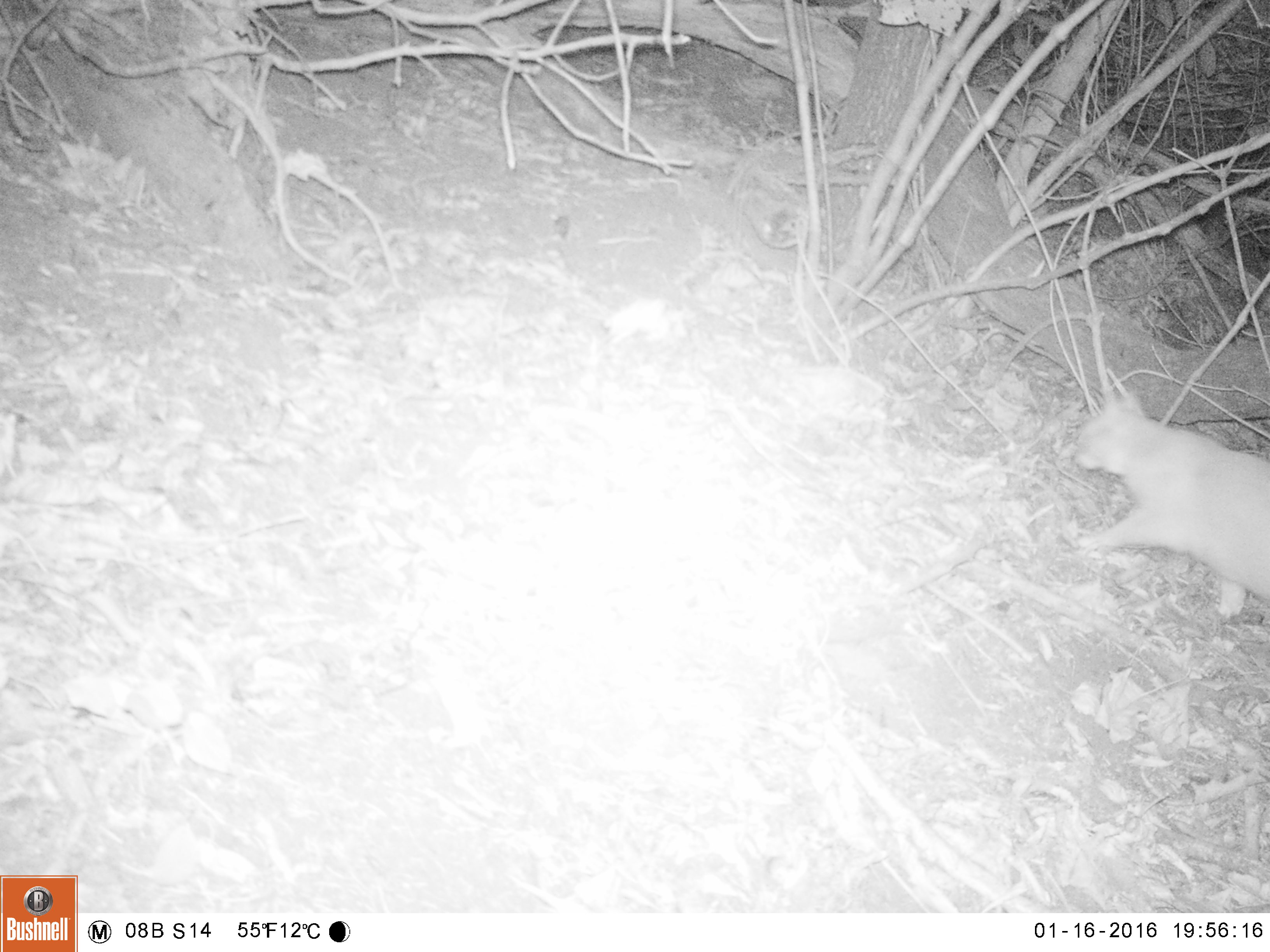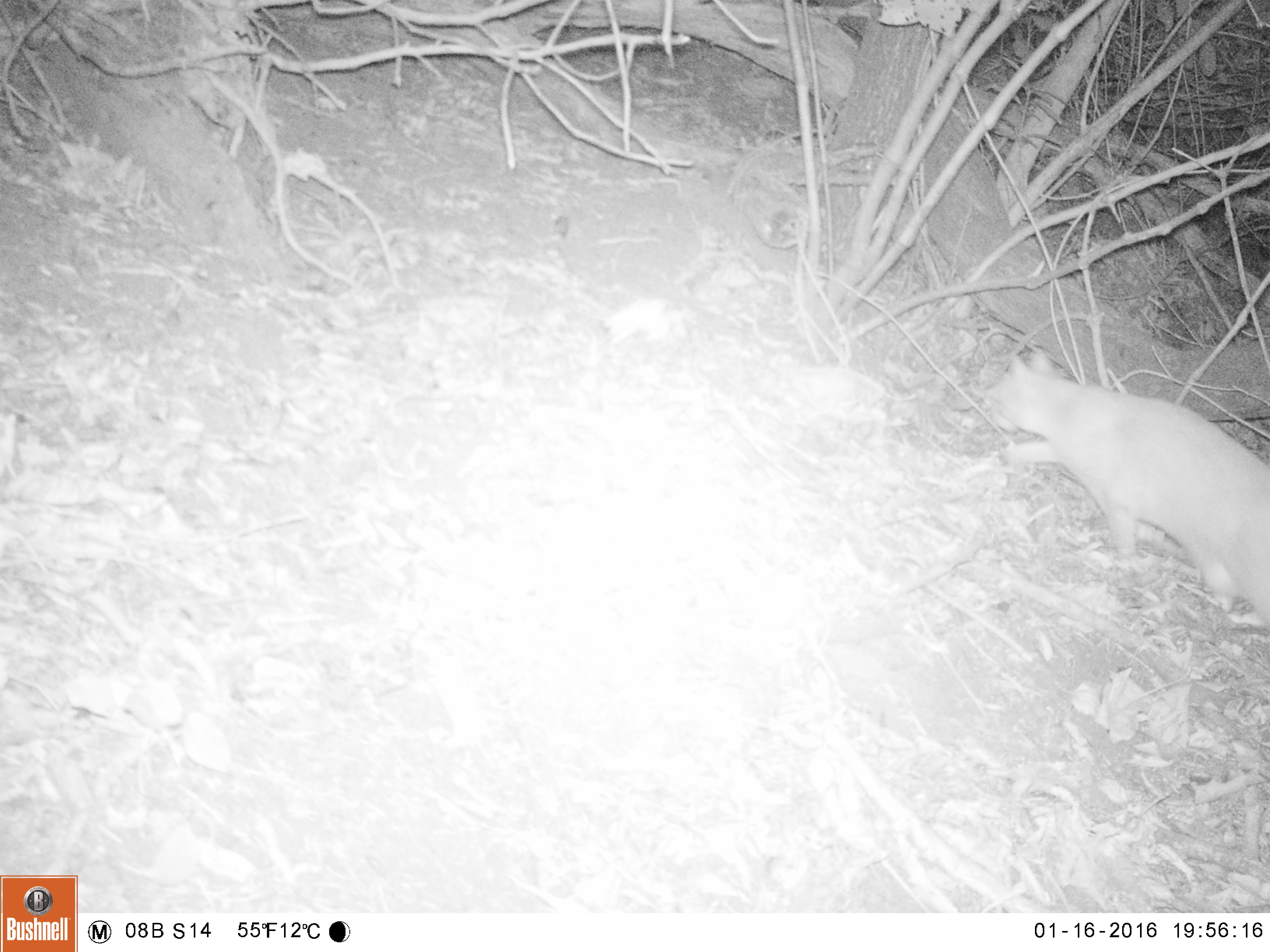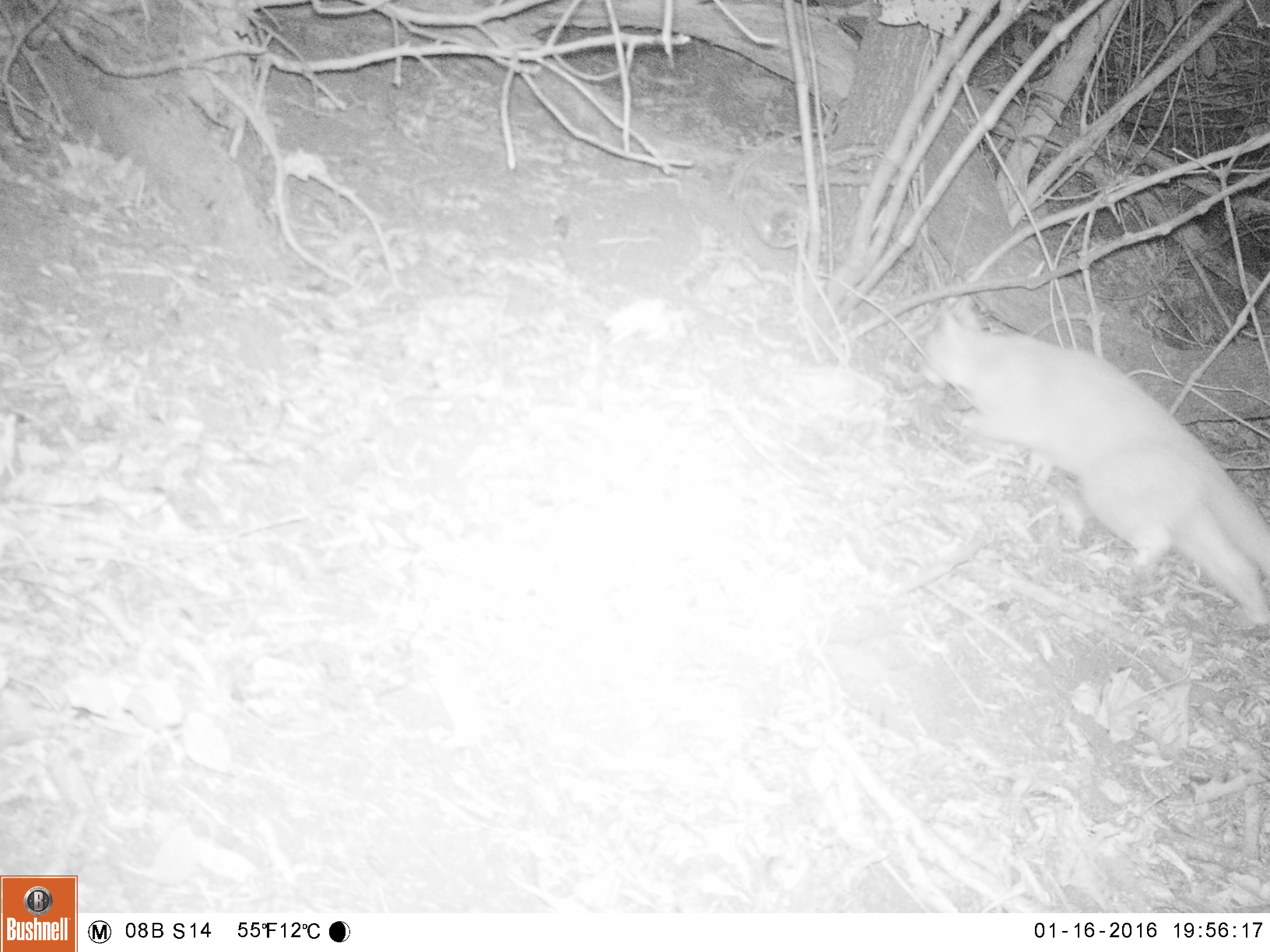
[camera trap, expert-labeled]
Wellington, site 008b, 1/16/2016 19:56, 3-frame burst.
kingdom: Animalia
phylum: Chordata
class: Mammalia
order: Carnivora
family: Felidae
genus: Felis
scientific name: Felis catus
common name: cat